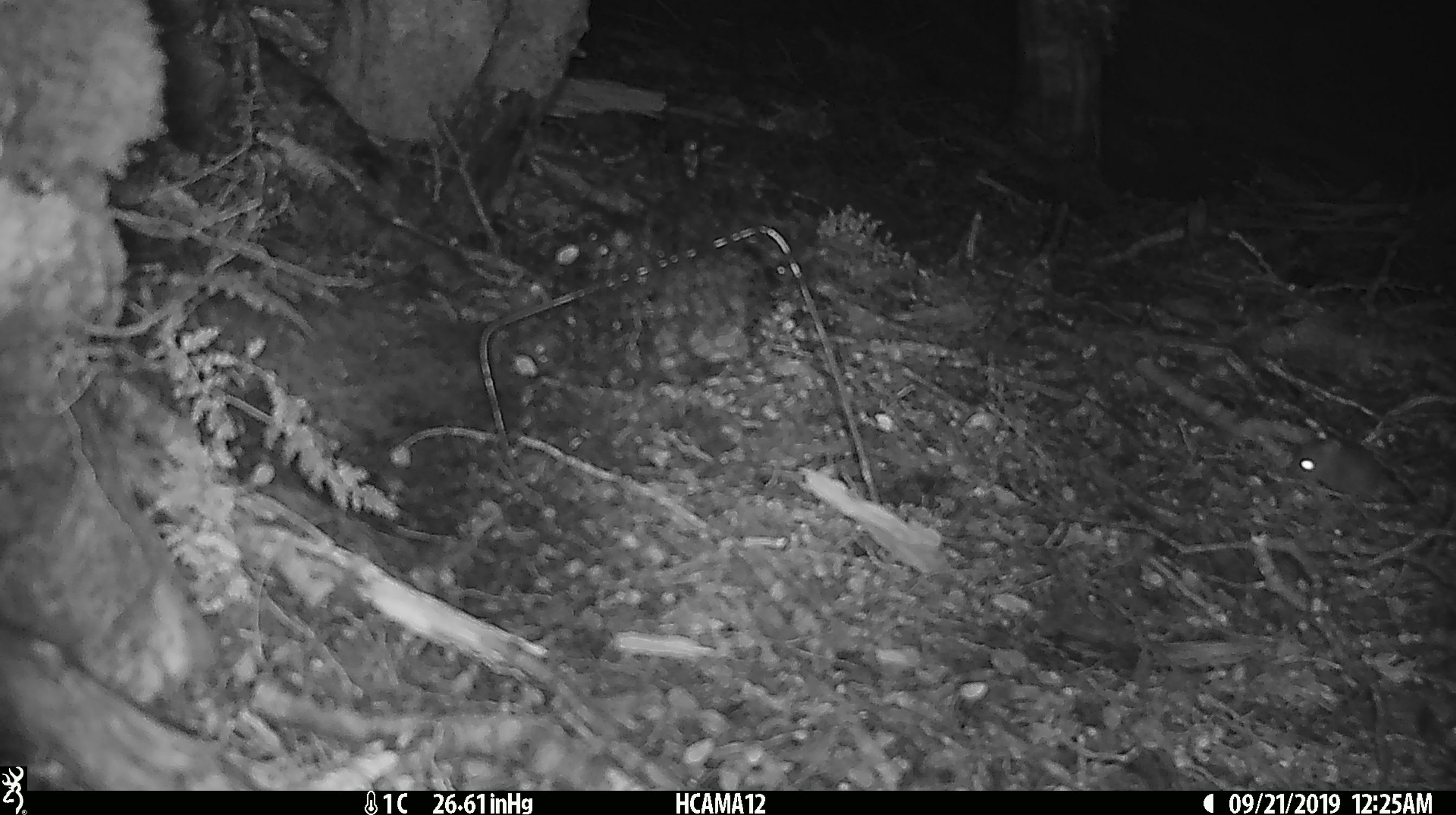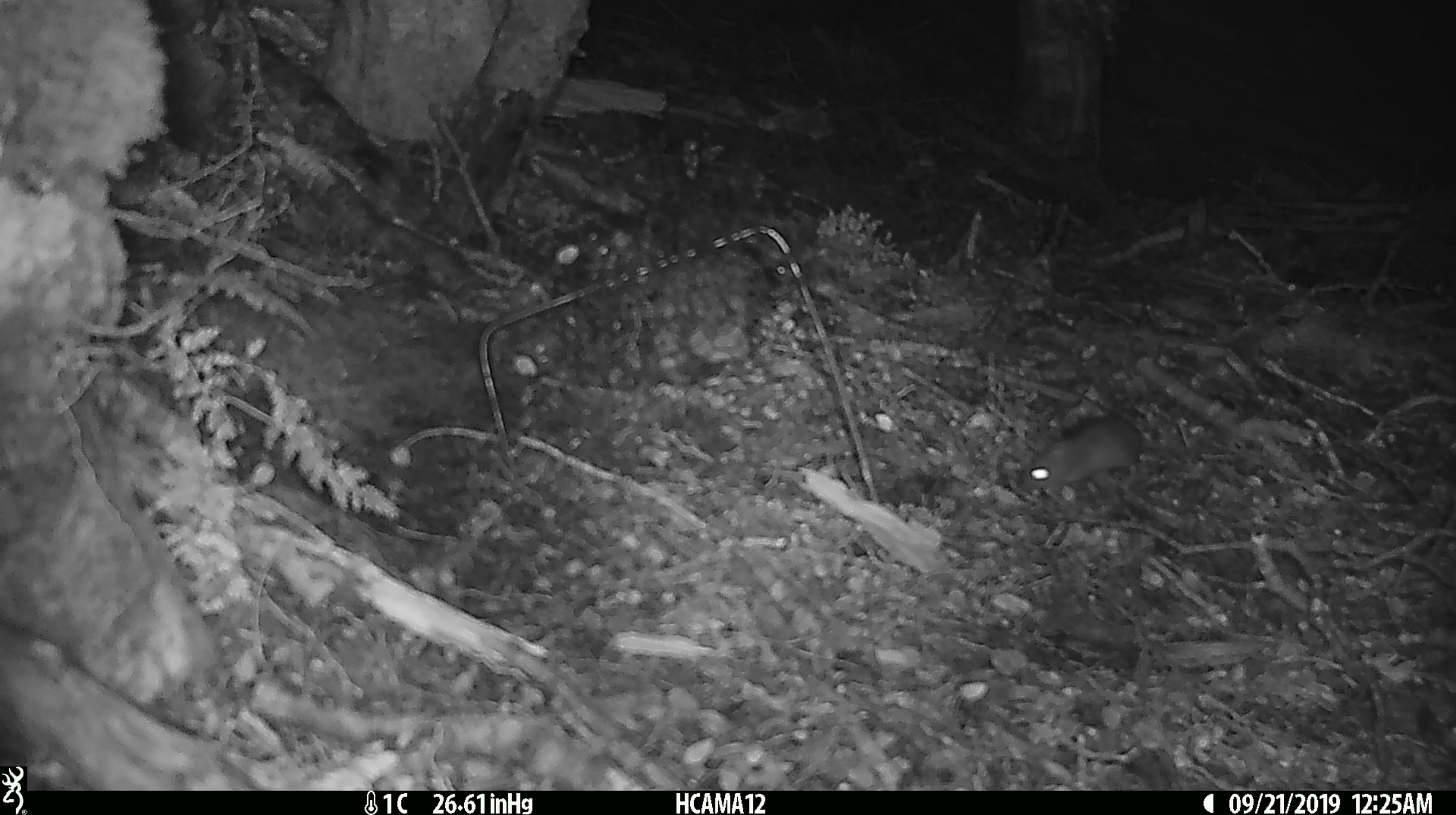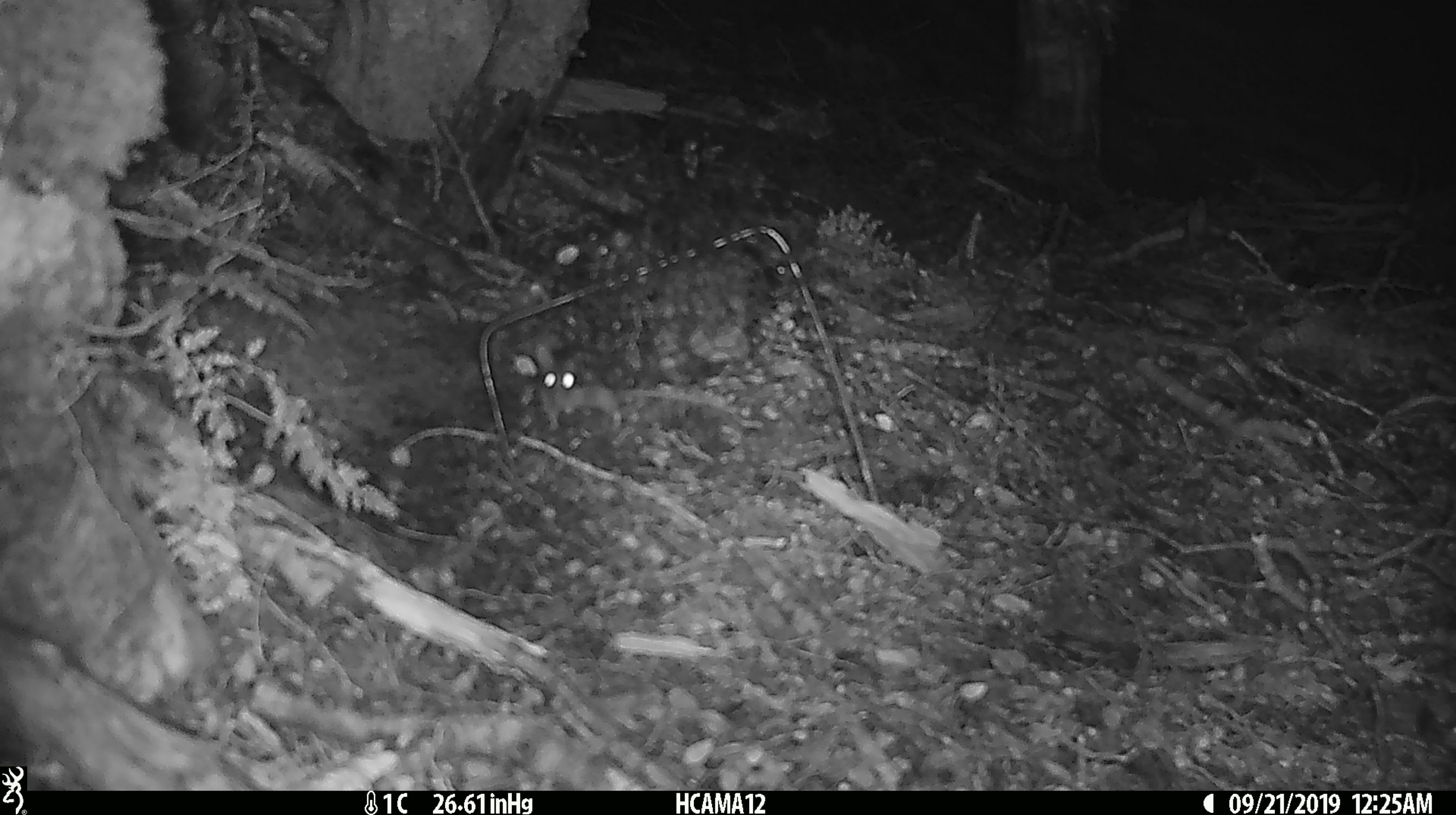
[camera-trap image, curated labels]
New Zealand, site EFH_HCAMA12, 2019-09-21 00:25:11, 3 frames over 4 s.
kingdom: Animalia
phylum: Chordata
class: Mammalia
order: Rodentia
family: Muridae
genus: Mus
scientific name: Mus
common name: mouse